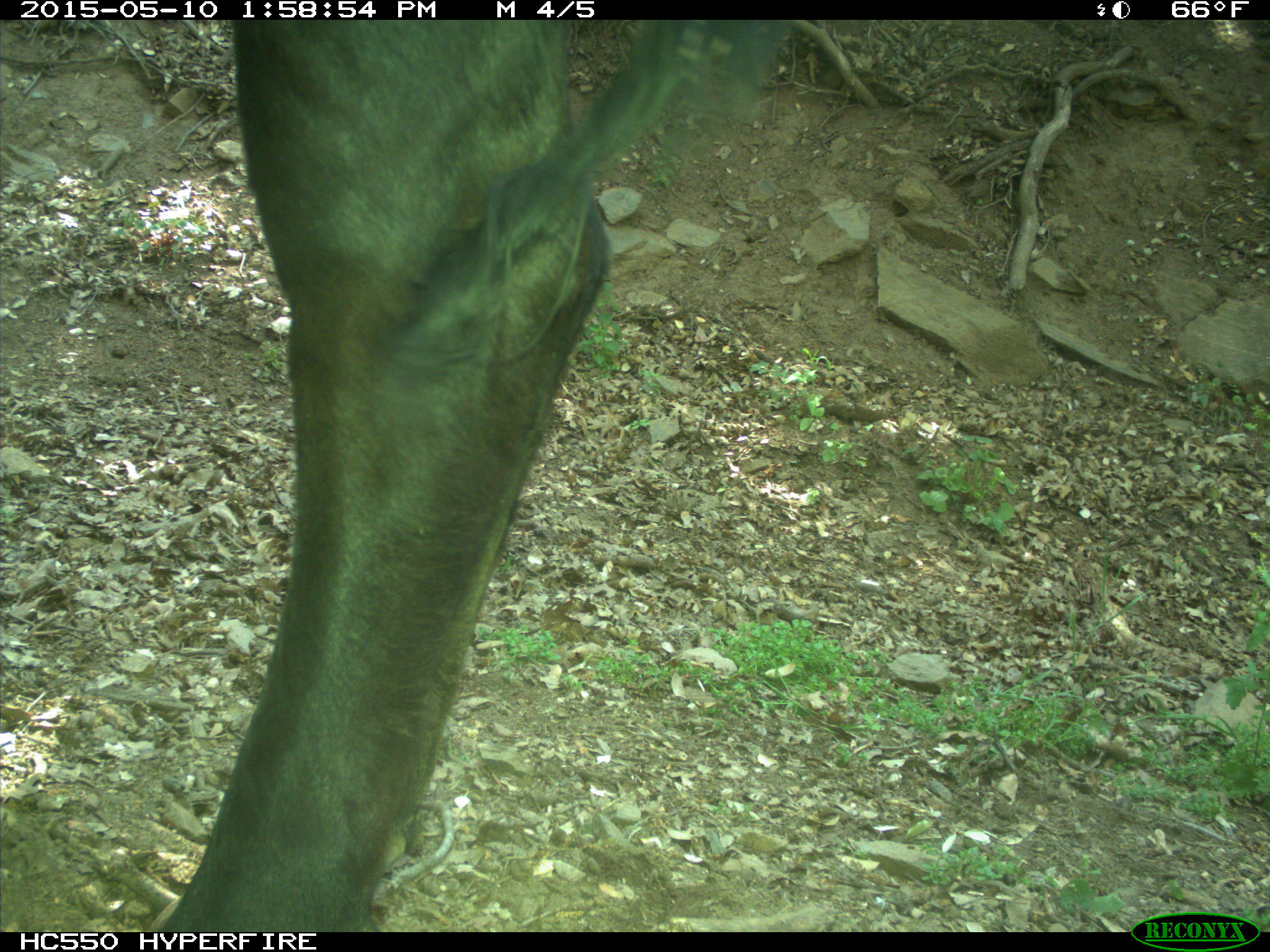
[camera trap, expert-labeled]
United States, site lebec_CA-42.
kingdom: Animalia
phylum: Chordata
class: Mammalia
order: Artiodactyla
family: Bovidae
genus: Bos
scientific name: Bos taurus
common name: domestic cow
Bos taurus (domestic cow).